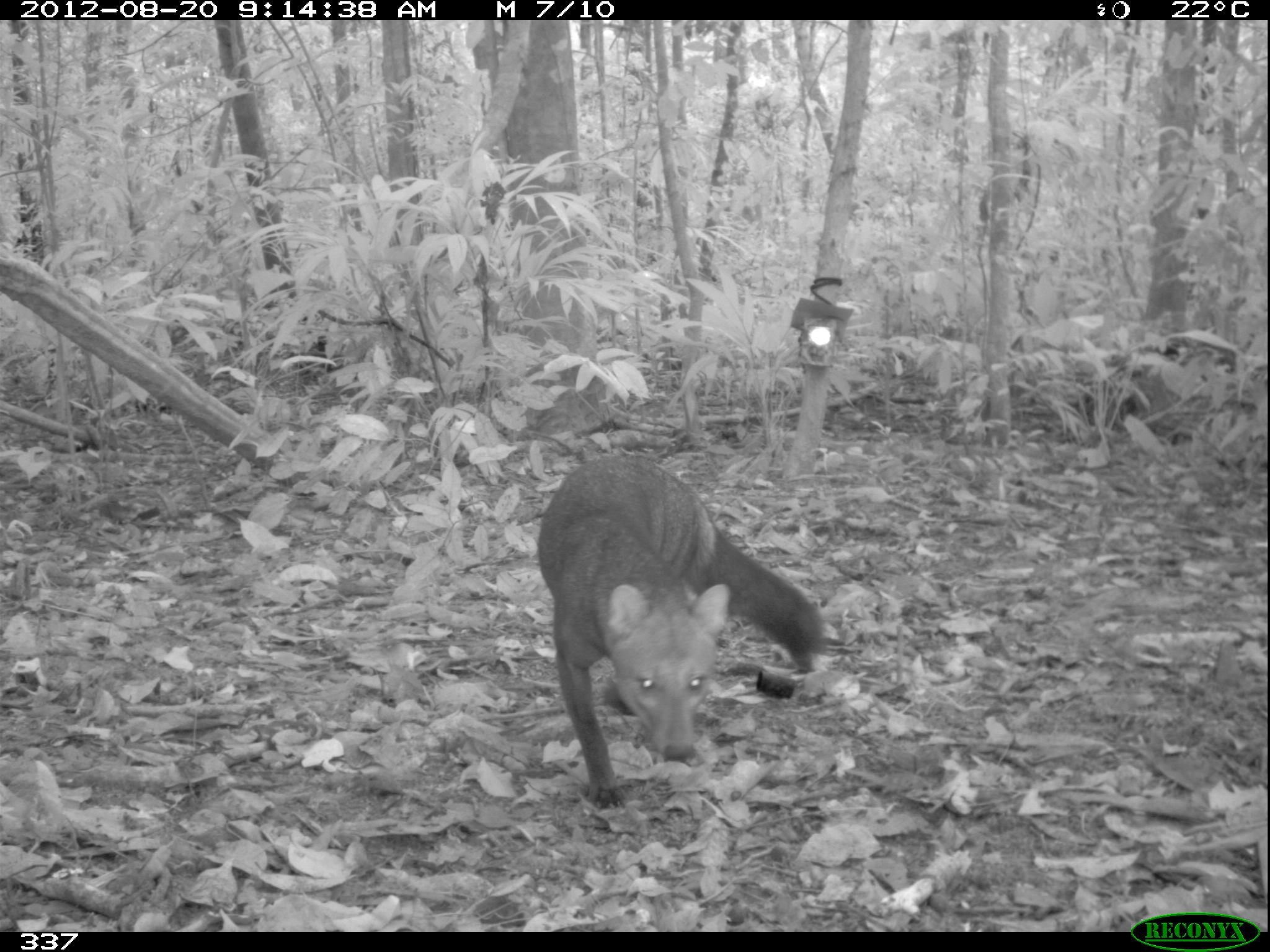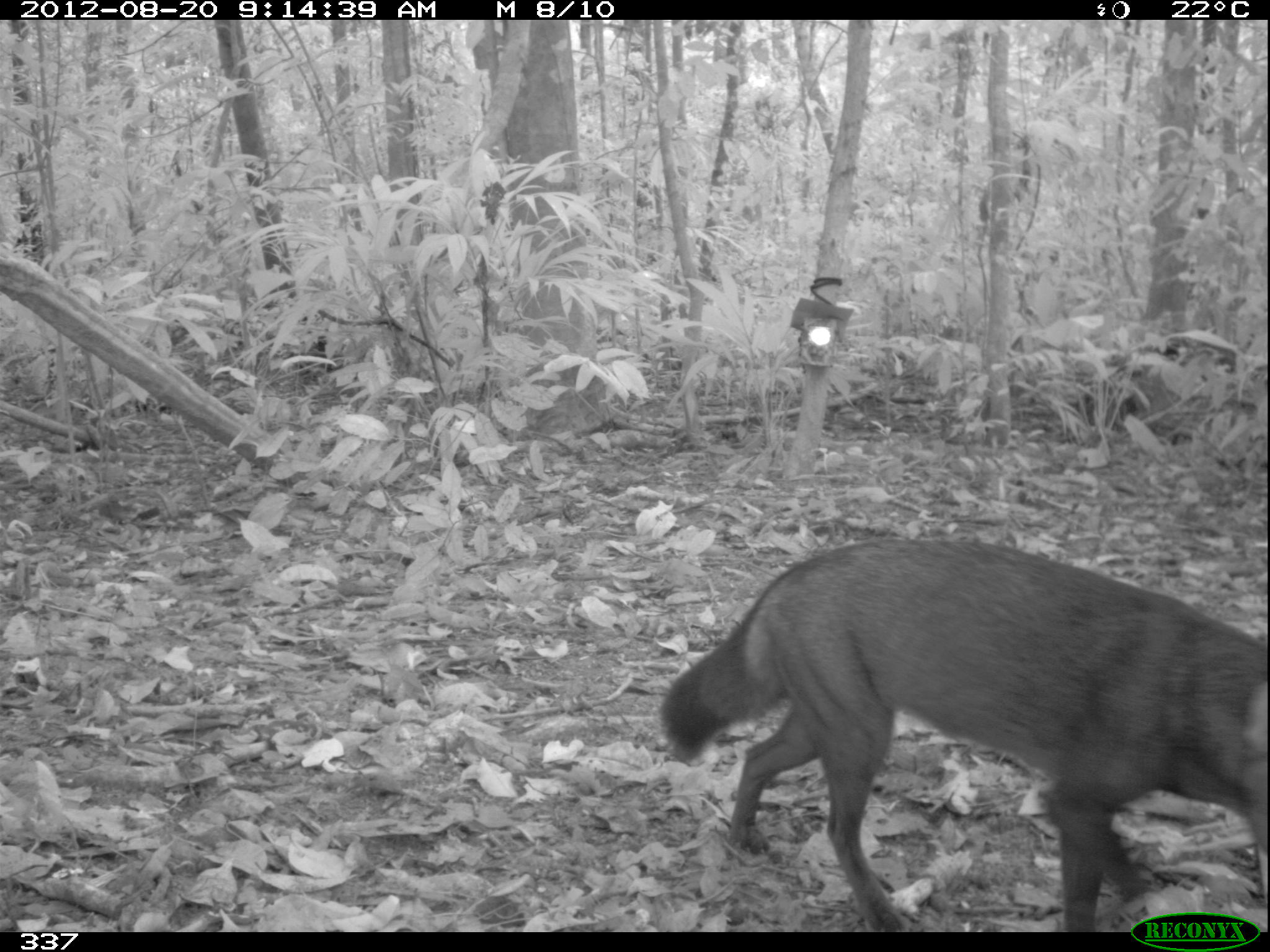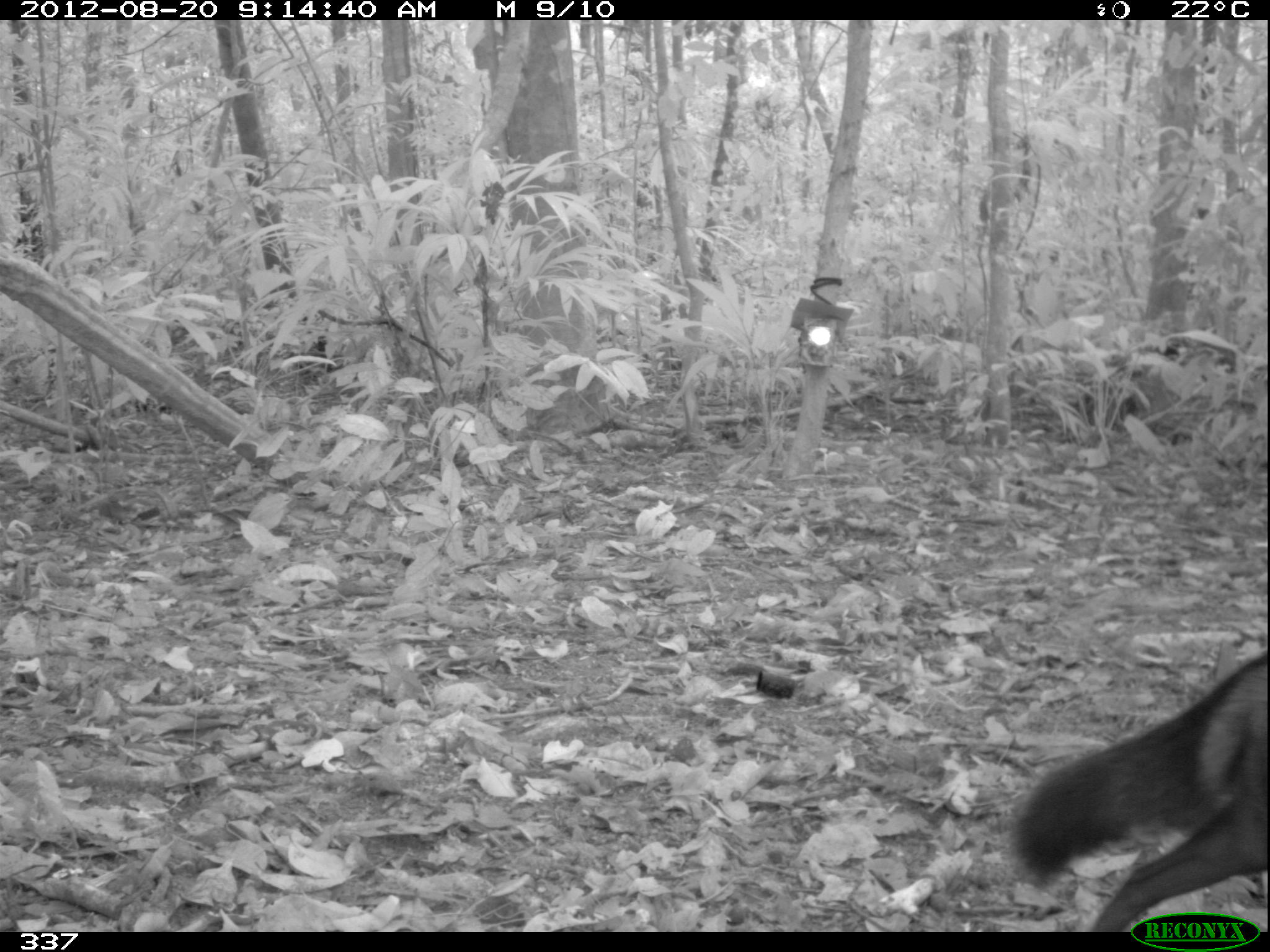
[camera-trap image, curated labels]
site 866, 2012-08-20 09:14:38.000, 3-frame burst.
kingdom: Animalia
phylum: Chordata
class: Mammalia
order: Carnivora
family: Canidae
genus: Atelocynus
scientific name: Atelocynus microtis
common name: short-eared dog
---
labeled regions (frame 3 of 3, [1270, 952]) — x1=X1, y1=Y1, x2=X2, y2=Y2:
atelocynus microtis: x1=1004, y1=650, x2=1269, y2=931